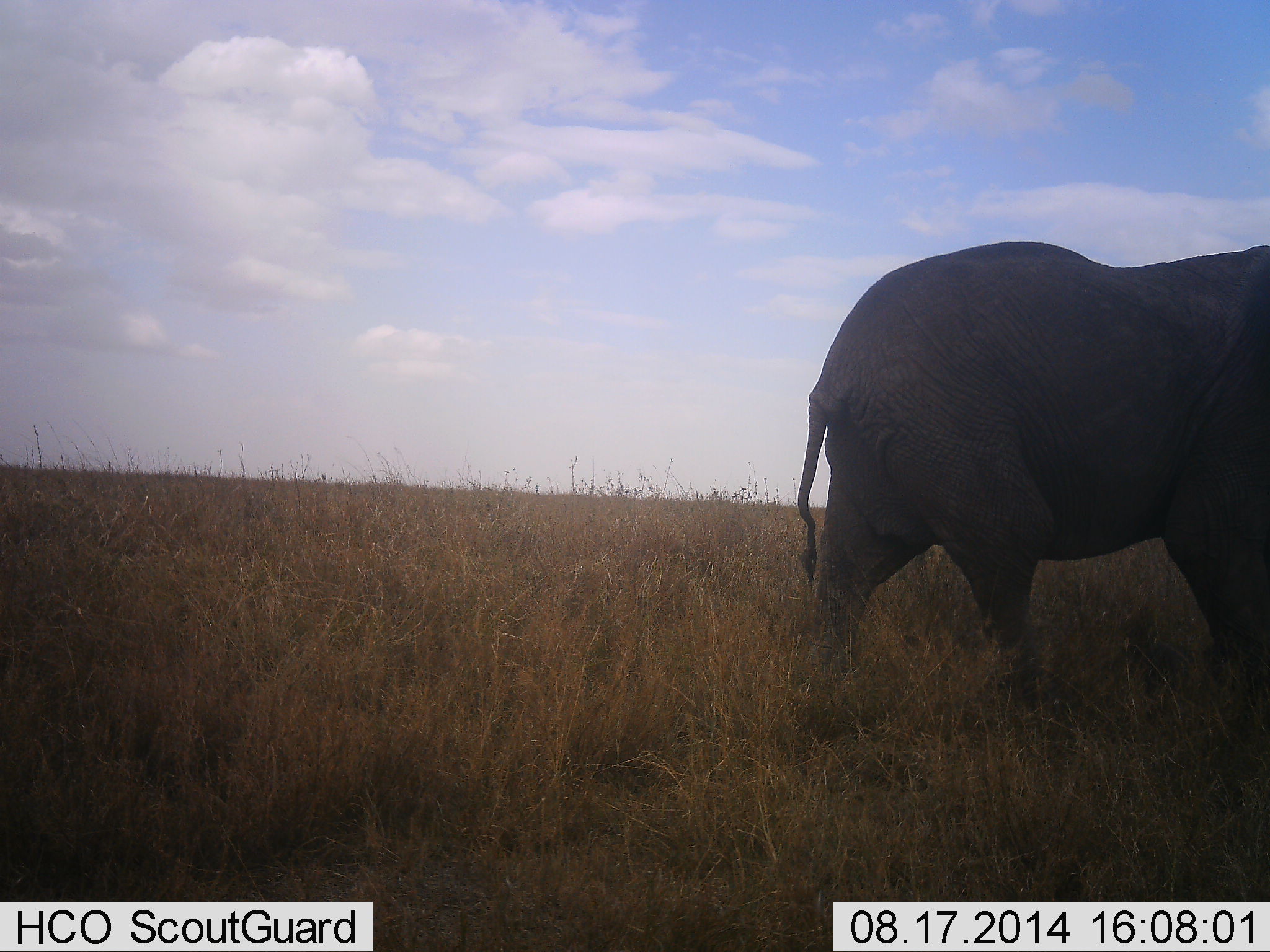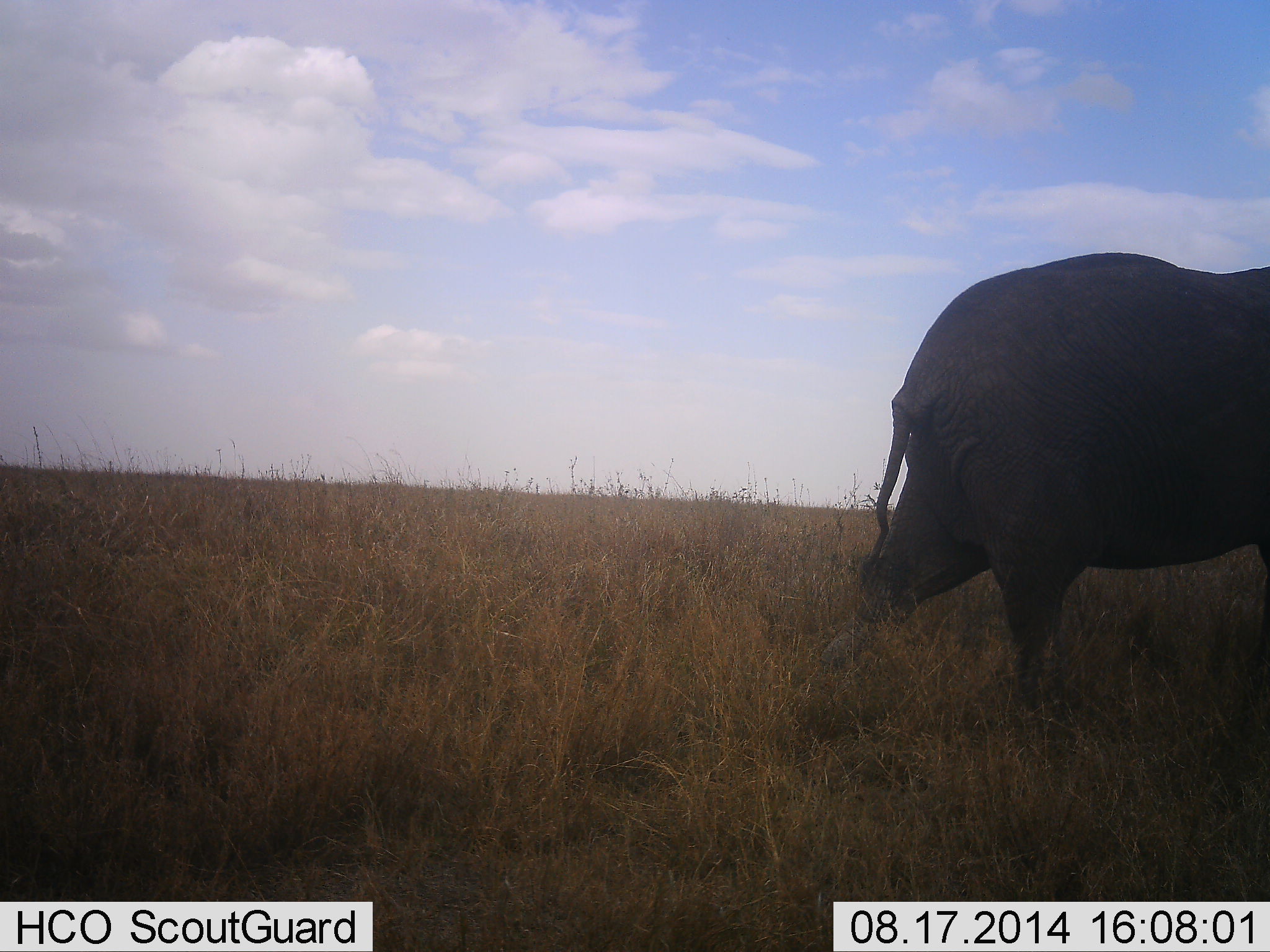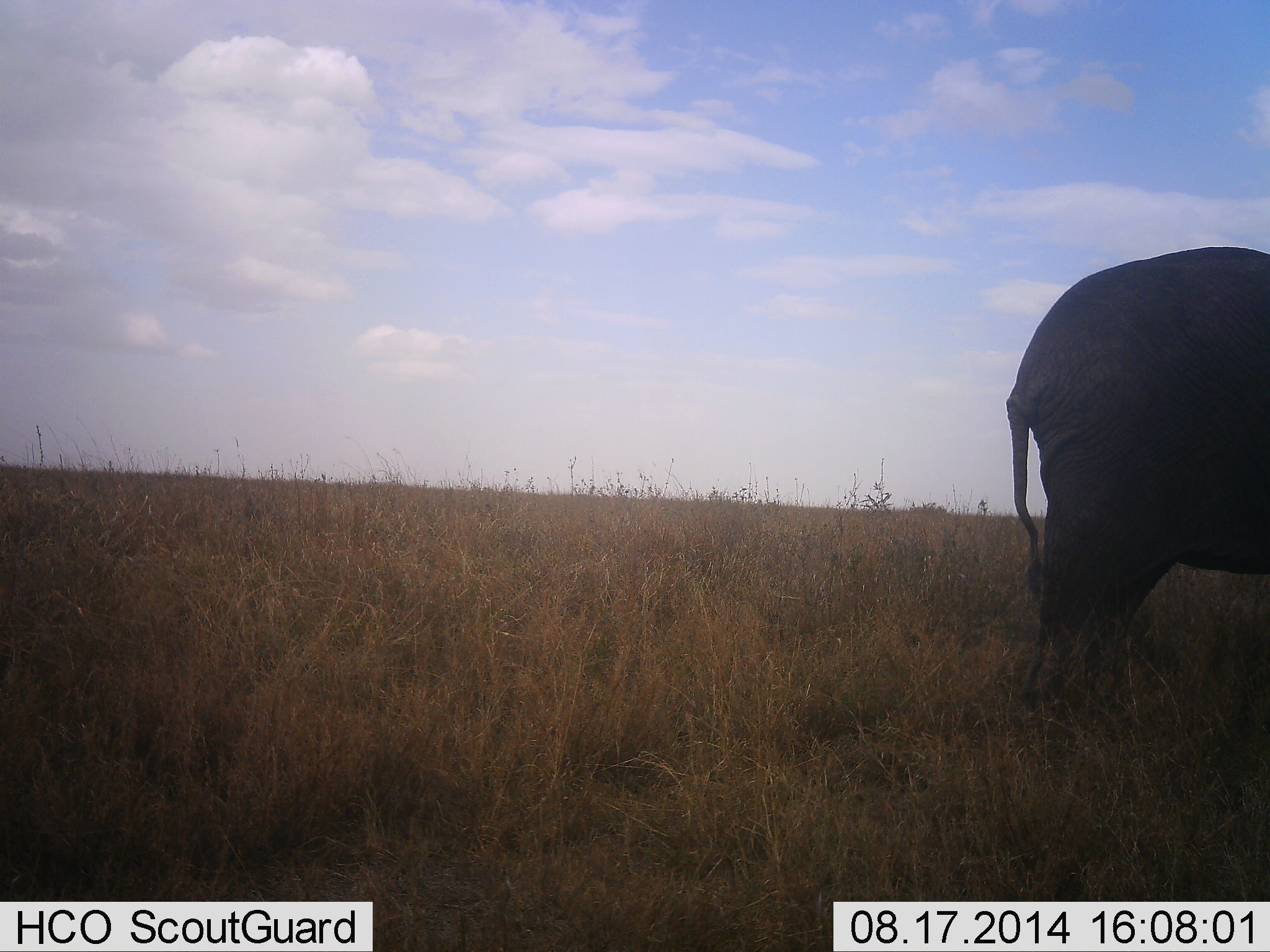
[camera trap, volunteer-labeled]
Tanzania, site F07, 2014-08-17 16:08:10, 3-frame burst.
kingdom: Animalia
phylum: Chordata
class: Mammalia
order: Proboscidea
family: Elephantidae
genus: Loxodonta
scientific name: Loxodonta africana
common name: african bush elephant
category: elephant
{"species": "elephant (african bush elephant) (Loxodonta africana)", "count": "1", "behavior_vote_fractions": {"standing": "0%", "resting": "0%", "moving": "100%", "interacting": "0%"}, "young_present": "0%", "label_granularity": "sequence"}